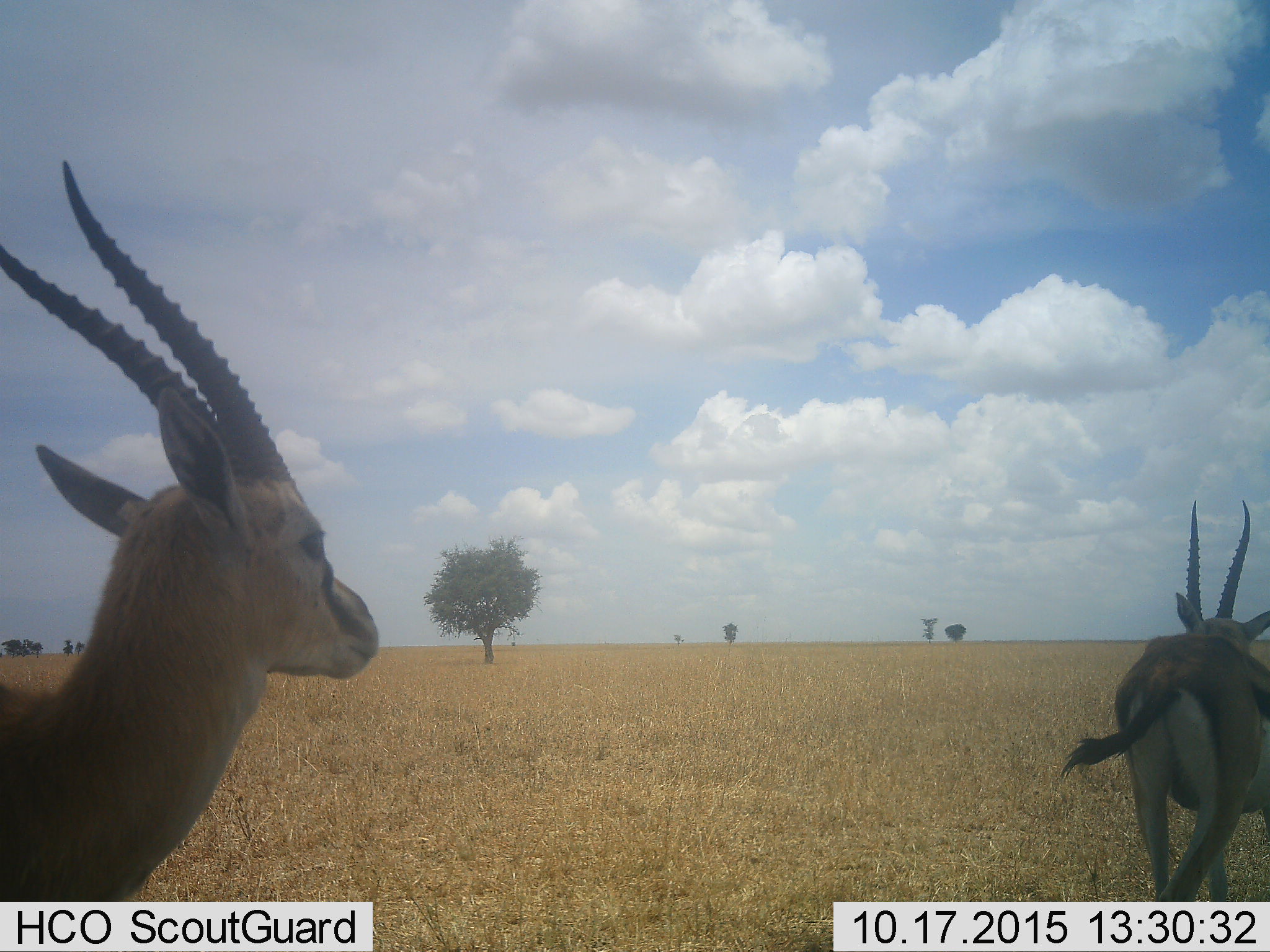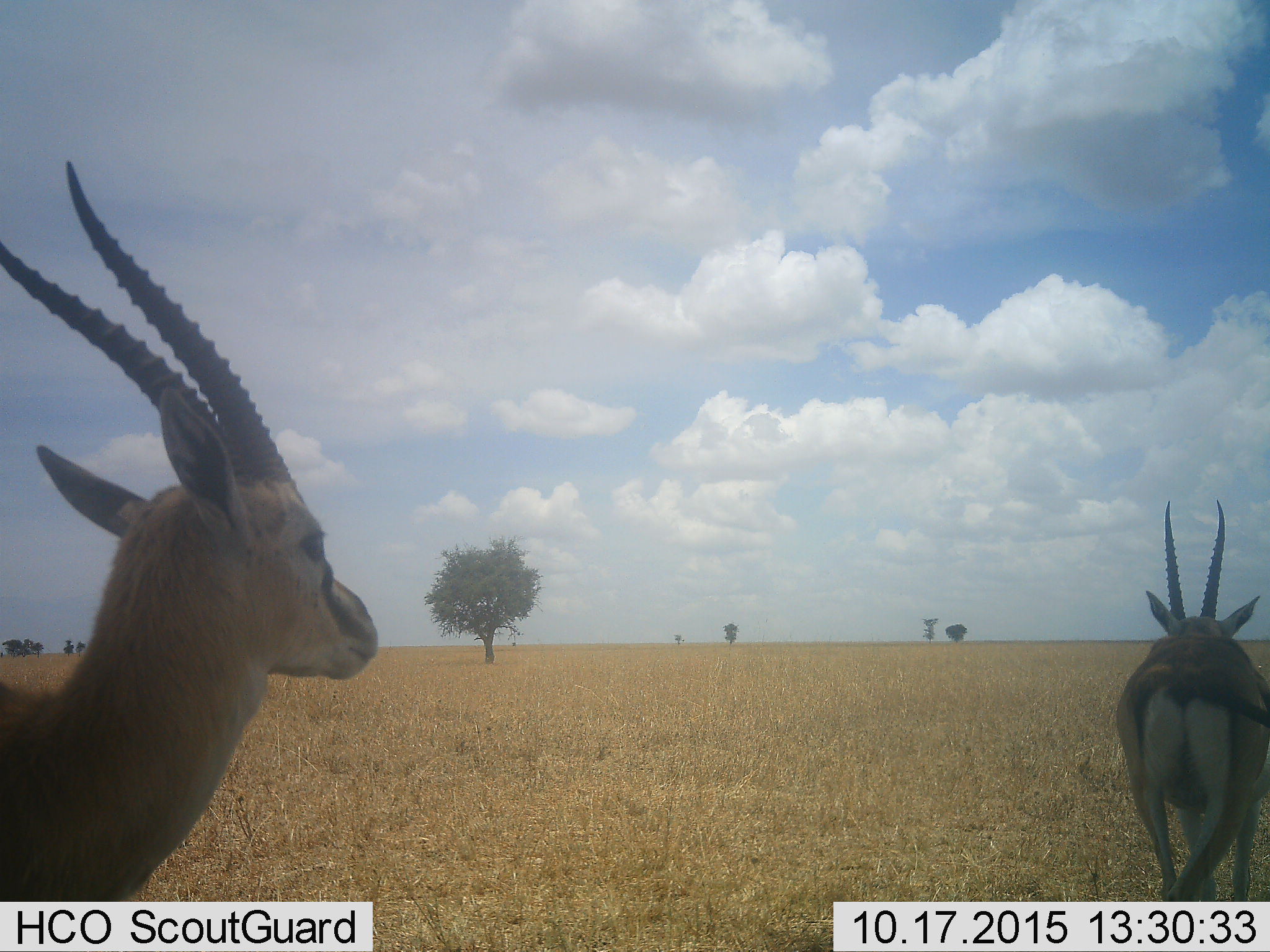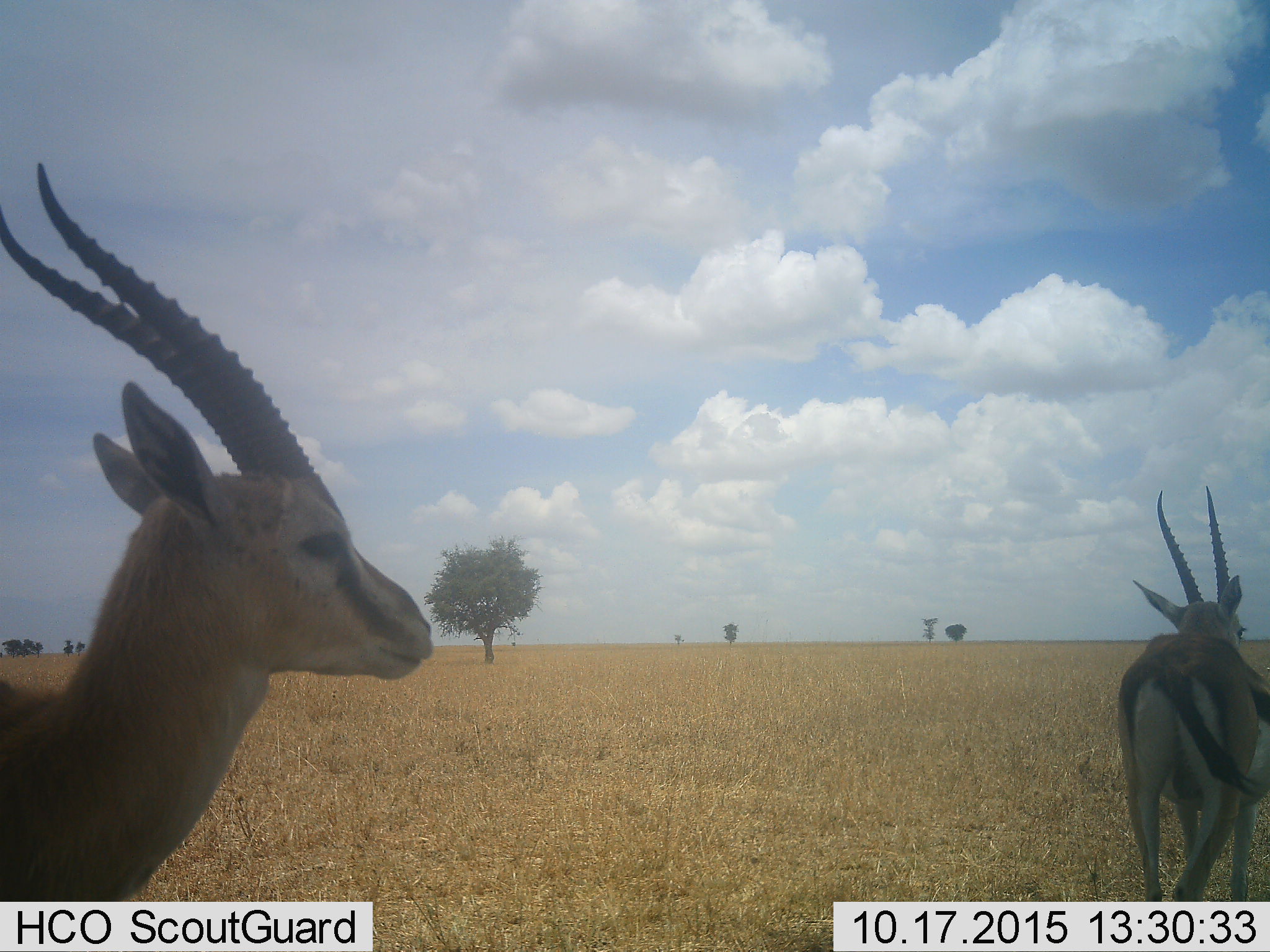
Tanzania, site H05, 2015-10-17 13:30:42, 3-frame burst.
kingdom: Animalia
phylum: Chordata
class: Mammalia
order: Artiodactyla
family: Bovidae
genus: Eudorcas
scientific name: Eudorcas thomsonii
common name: thomson's gazelle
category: gazellethomsons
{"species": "gazellethomsons (thomson's gazelle) (Eudorcas thomsonii)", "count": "2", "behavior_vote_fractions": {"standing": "83%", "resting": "0%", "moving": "33%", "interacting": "0%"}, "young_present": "0%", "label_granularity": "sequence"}